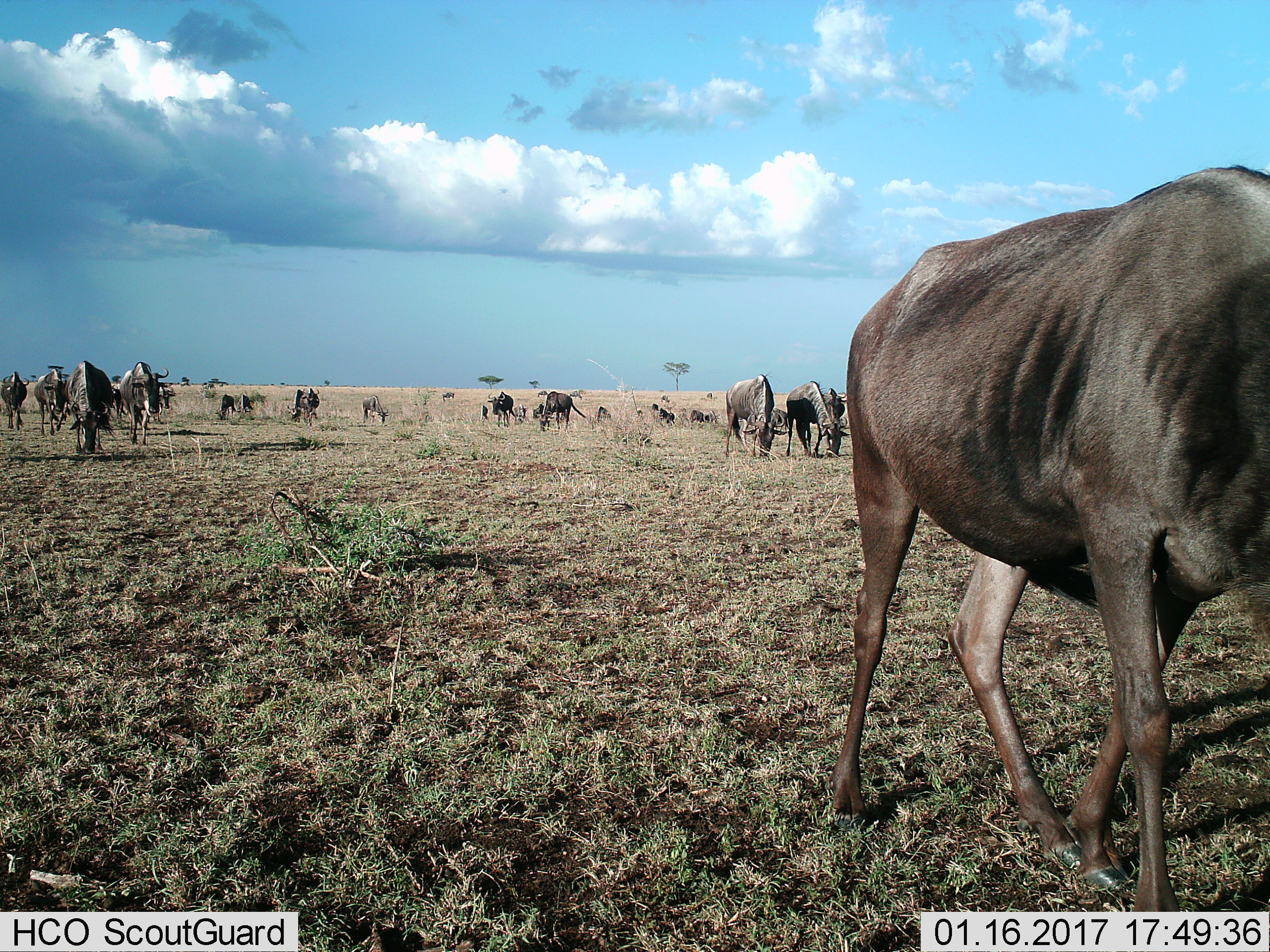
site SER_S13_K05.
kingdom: Animalia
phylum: Chordata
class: Mammalia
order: Artiodactyla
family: Bovidae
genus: Connochaetes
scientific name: Connochaetes taurinus taurinus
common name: blue wildebeest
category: wildebeestblue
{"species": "wildebeestblue (blue wildebeest) (Connochaetes taurinus taurinus)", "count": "11-50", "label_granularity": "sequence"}